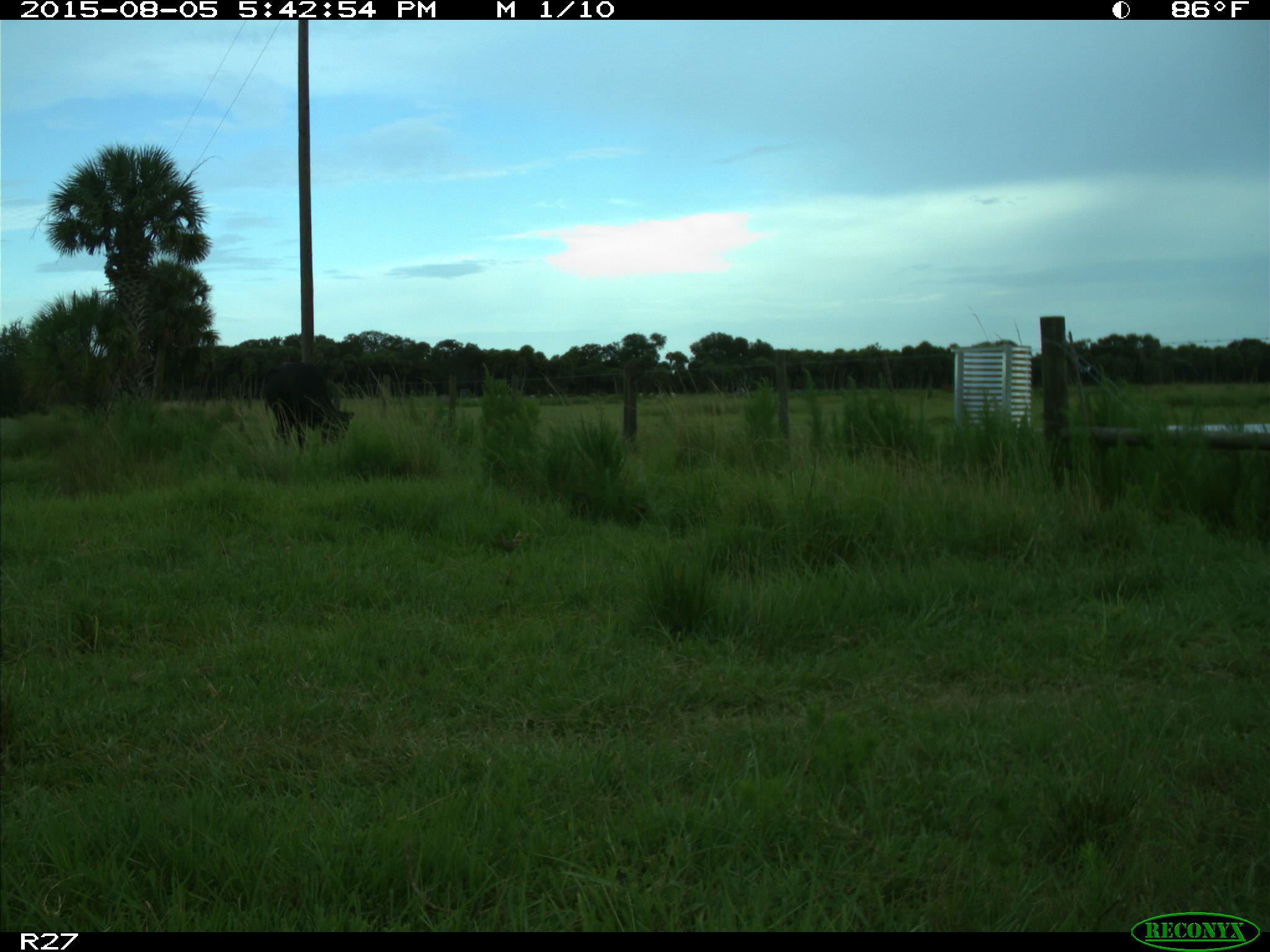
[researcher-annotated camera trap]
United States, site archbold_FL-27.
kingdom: Animalia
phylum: Chordata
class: Mammalia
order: Artiodactyla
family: Bovidae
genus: Bos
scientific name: Bos taurus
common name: domestic cow